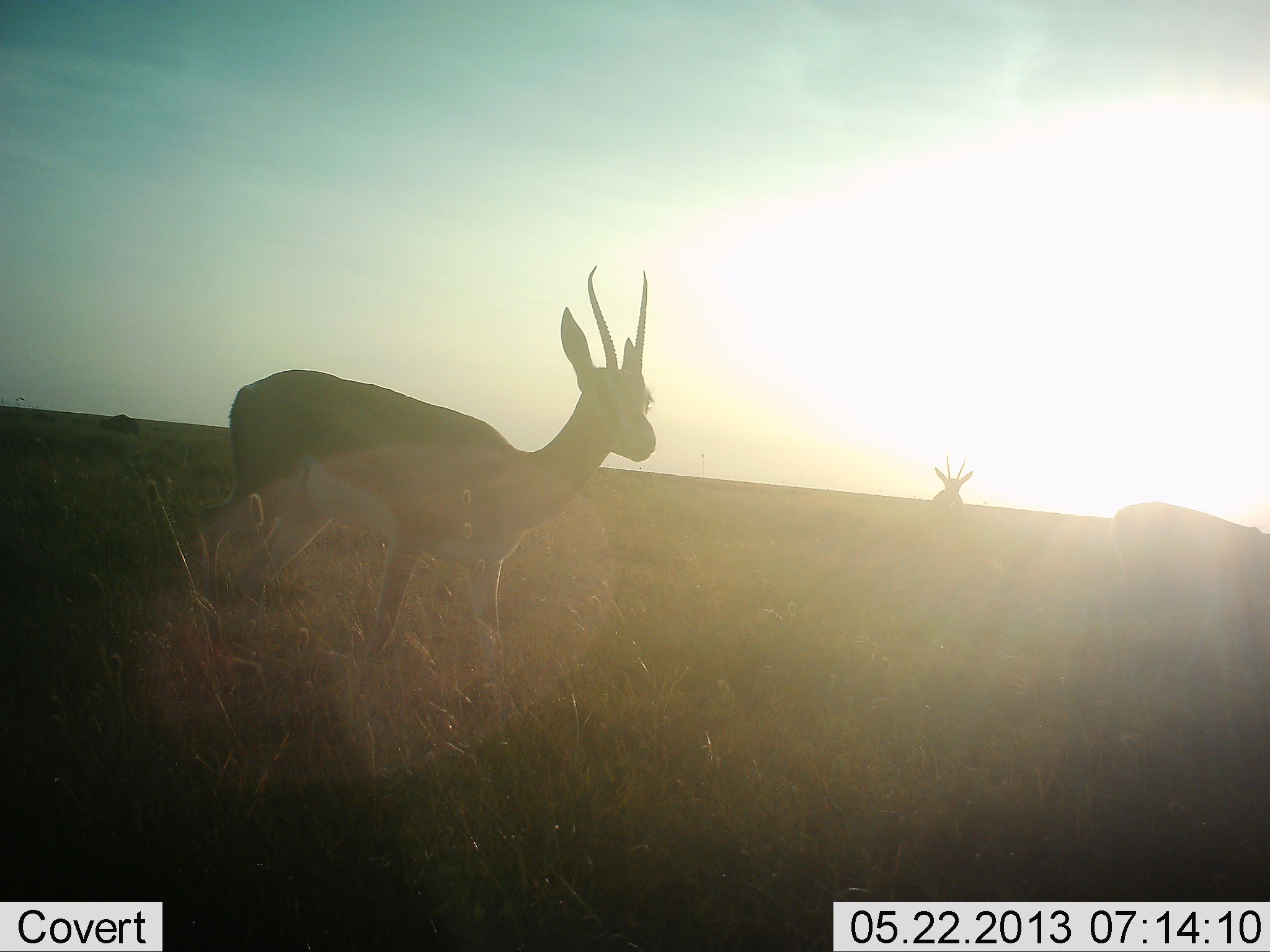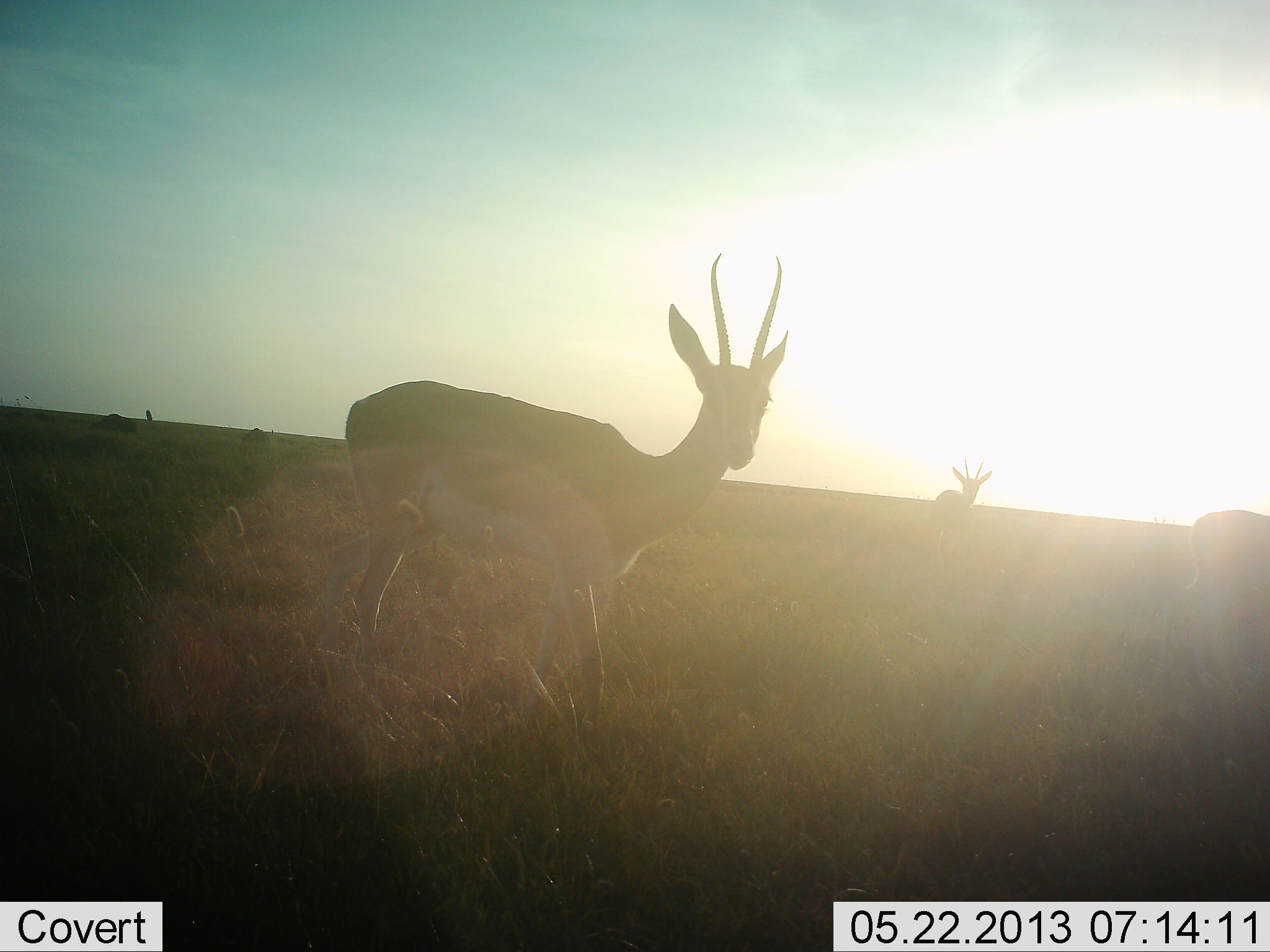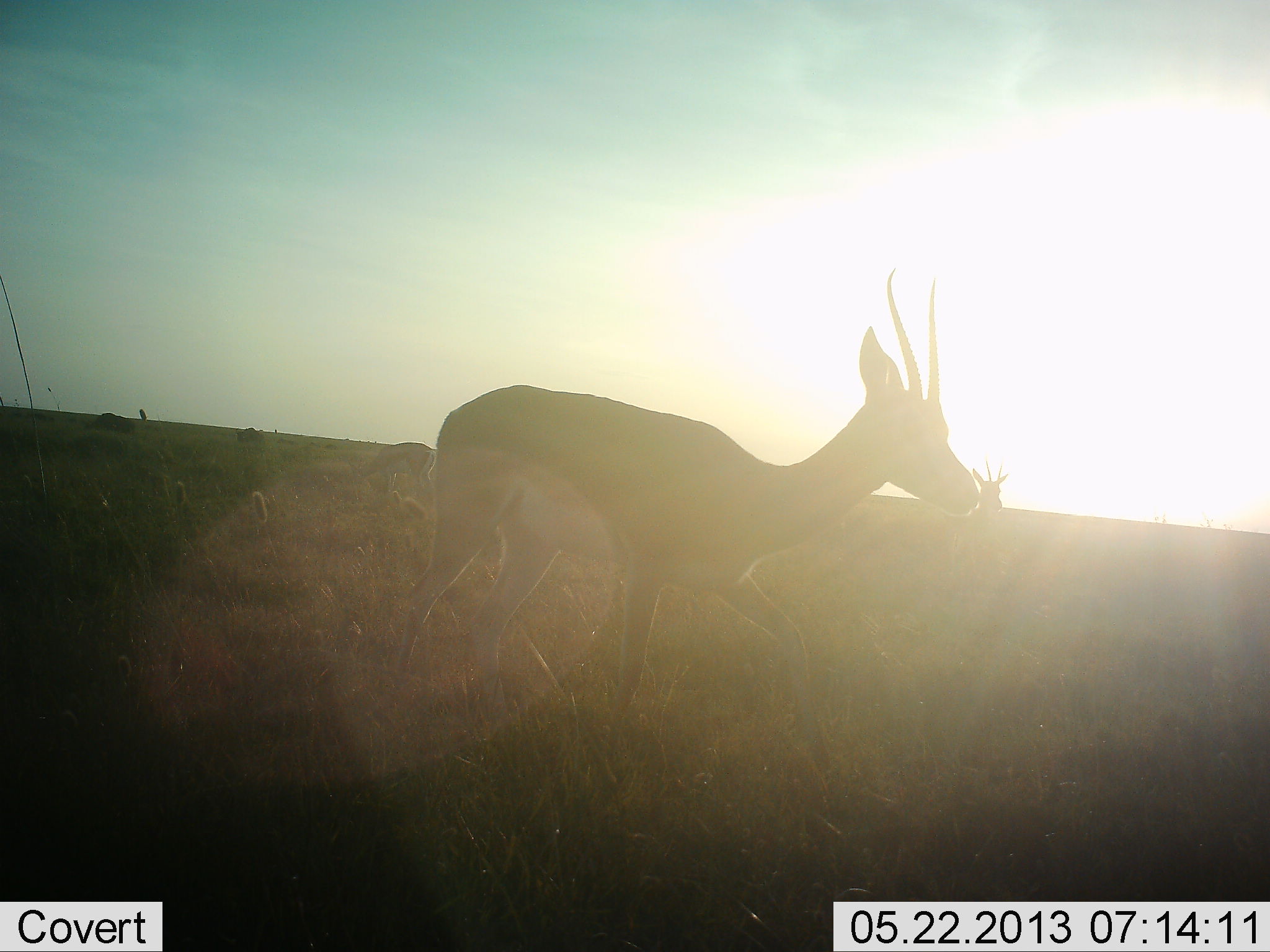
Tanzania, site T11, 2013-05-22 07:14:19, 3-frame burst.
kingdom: Animalia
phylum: Chordata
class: Mammalia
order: Artiodactyla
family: Bovidae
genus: Nanger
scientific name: Nanger granti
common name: grant's gazelle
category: gazellegrants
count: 3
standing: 40%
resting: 0%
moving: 90%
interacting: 0%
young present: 0%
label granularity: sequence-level